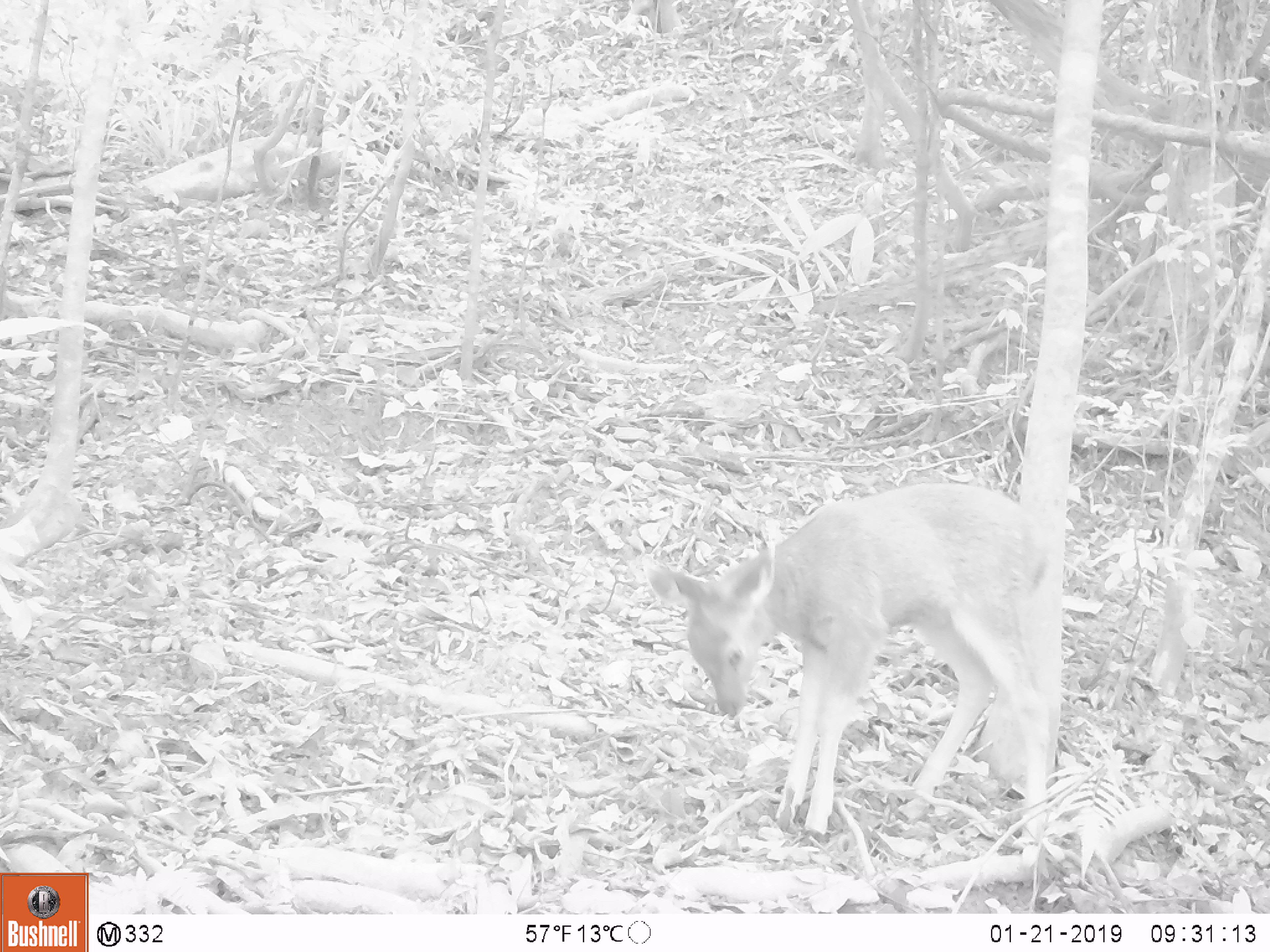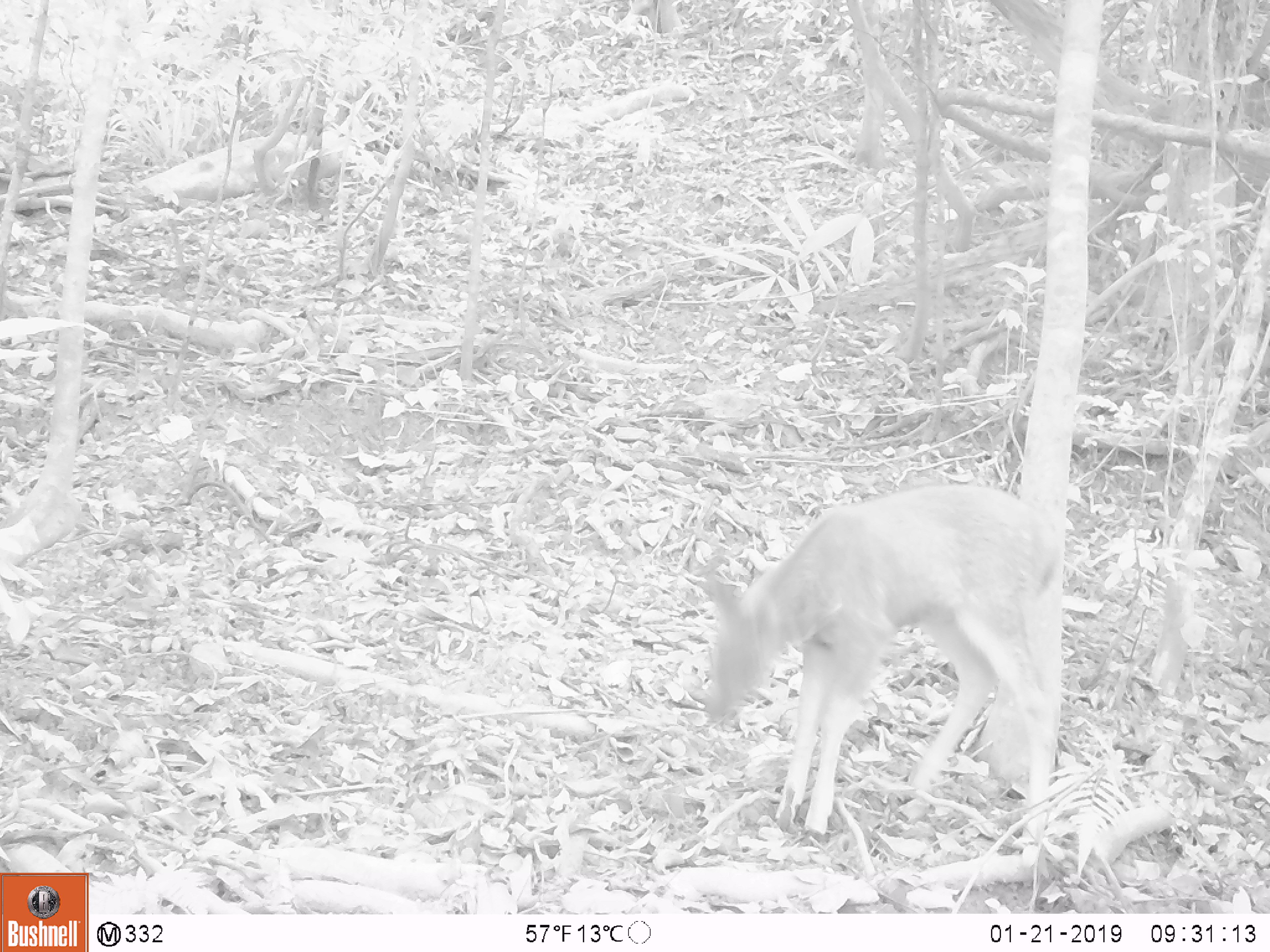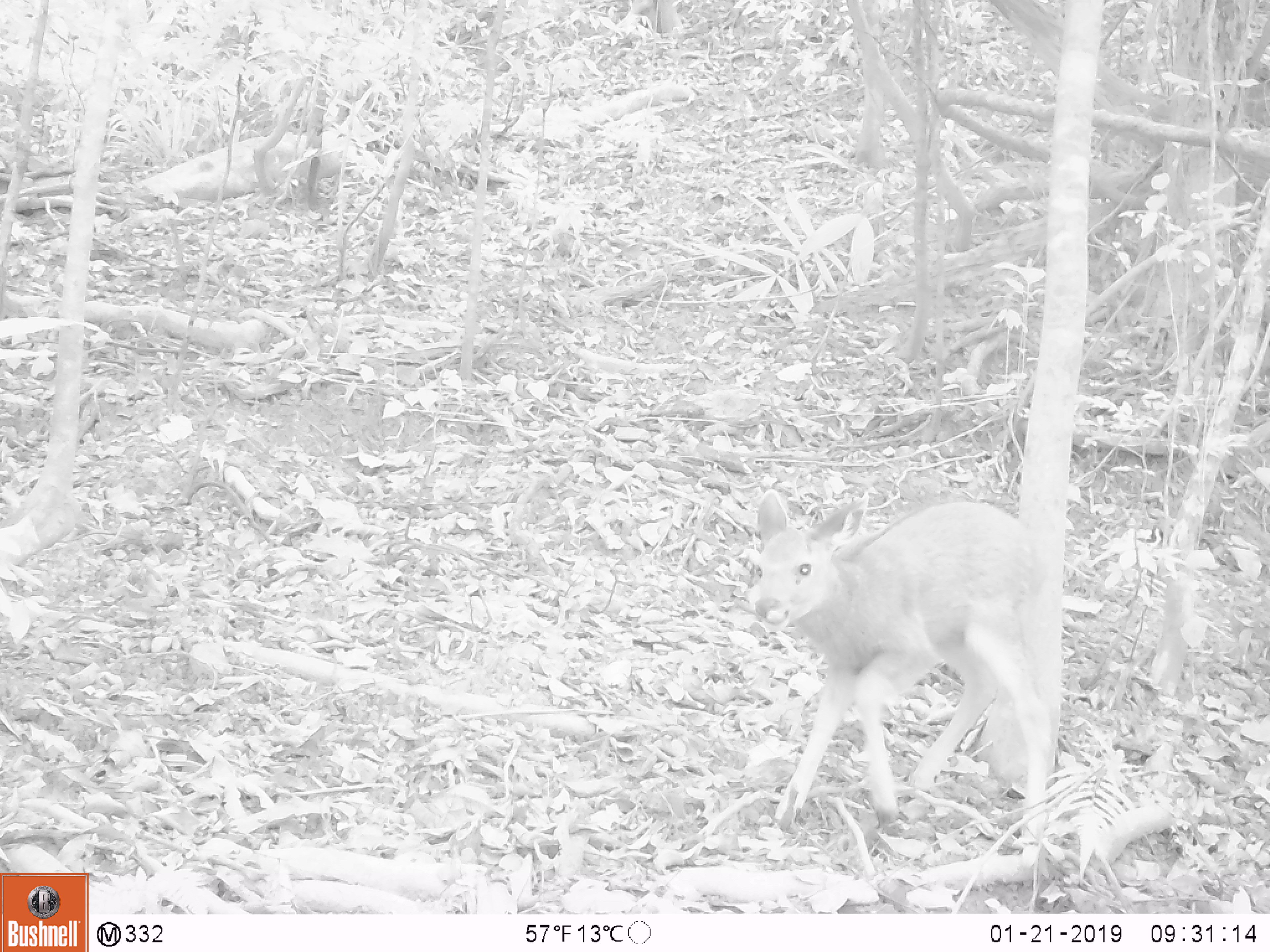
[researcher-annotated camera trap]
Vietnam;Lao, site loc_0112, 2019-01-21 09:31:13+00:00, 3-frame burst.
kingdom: Animalia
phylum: Chordata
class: Mammalia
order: Artiodactyla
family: Cervidae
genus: Rusa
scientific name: Rusa unicolor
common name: sambar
Sambar (Rusa unicolor). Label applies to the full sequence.